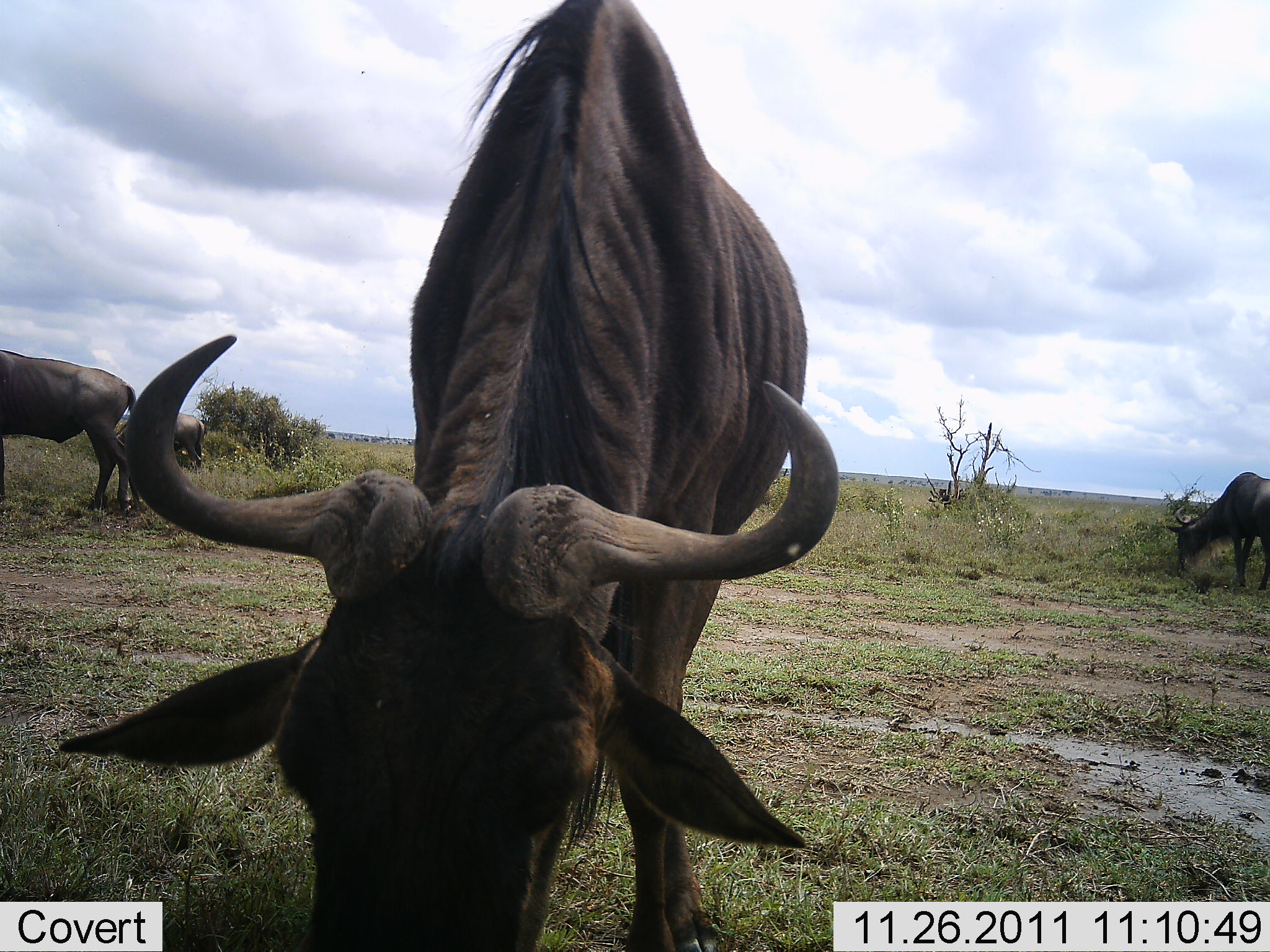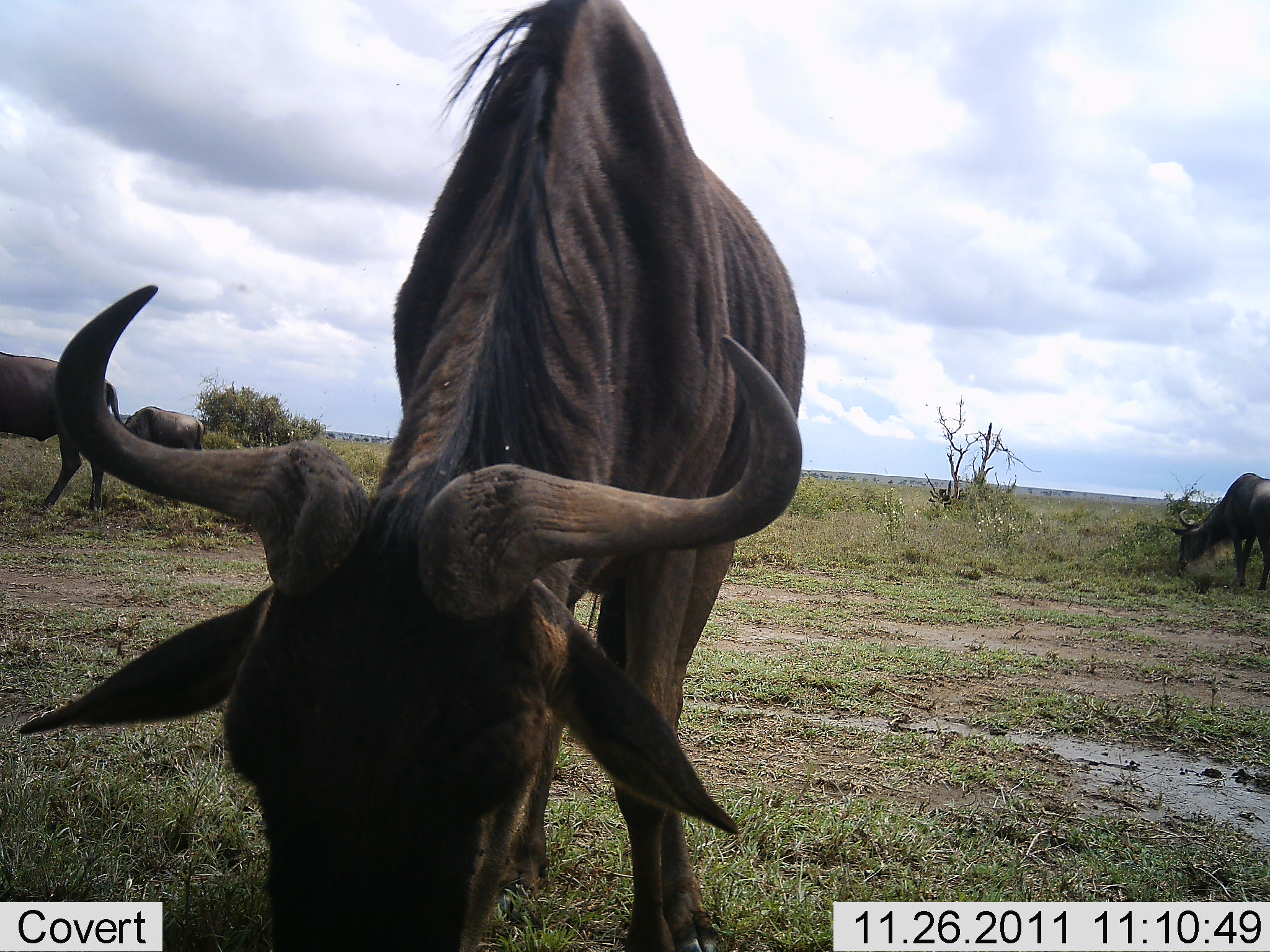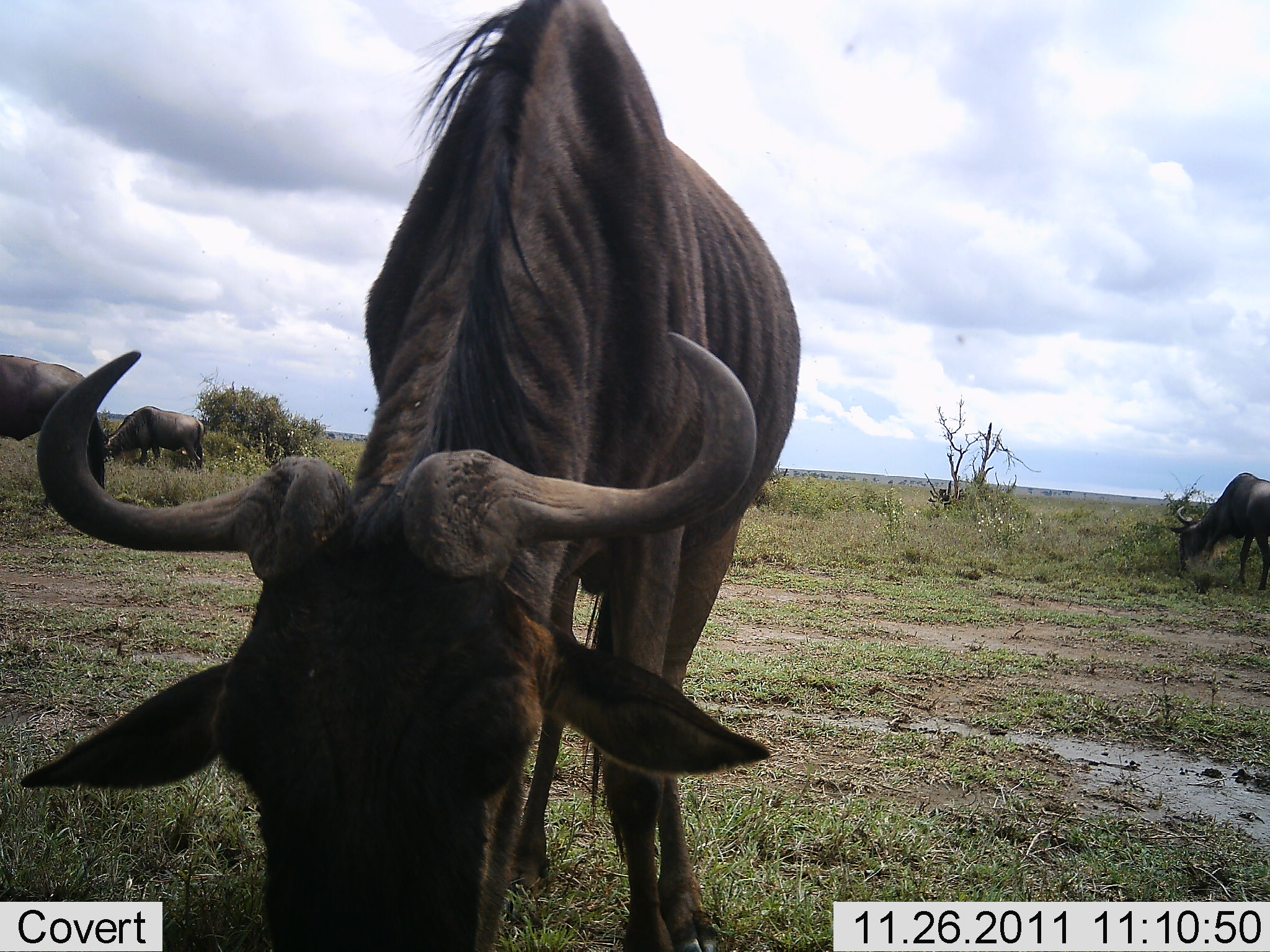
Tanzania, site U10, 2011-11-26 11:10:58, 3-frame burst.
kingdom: Animalia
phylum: Chordata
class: Mammalia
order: Artiodactyla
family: Bovidae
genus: Connochaetes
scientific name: Connochaetes taurinus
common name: blue wildebeest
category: wildebeest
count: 4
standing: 42%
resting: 0%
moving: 0%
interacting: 0%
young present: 0%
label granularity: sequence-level